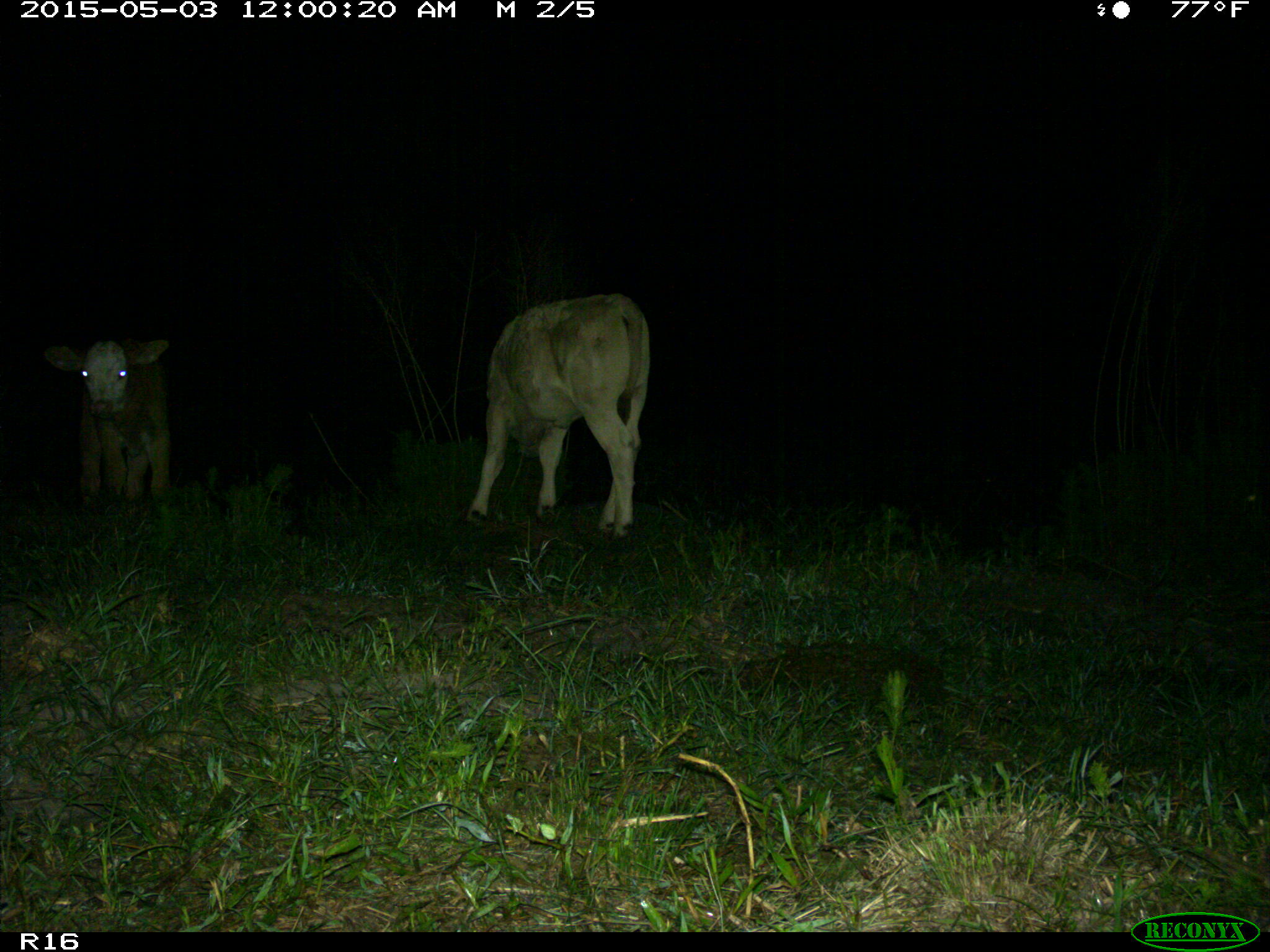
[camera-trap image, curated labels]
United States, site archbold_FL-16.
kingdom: Animalia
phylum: Chordata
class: Mammalia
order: Artiodactyla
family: Bovidae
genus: Bos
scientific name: Bos taurus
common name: domestic cow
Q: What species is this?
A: Bos taurus (domestic cow).